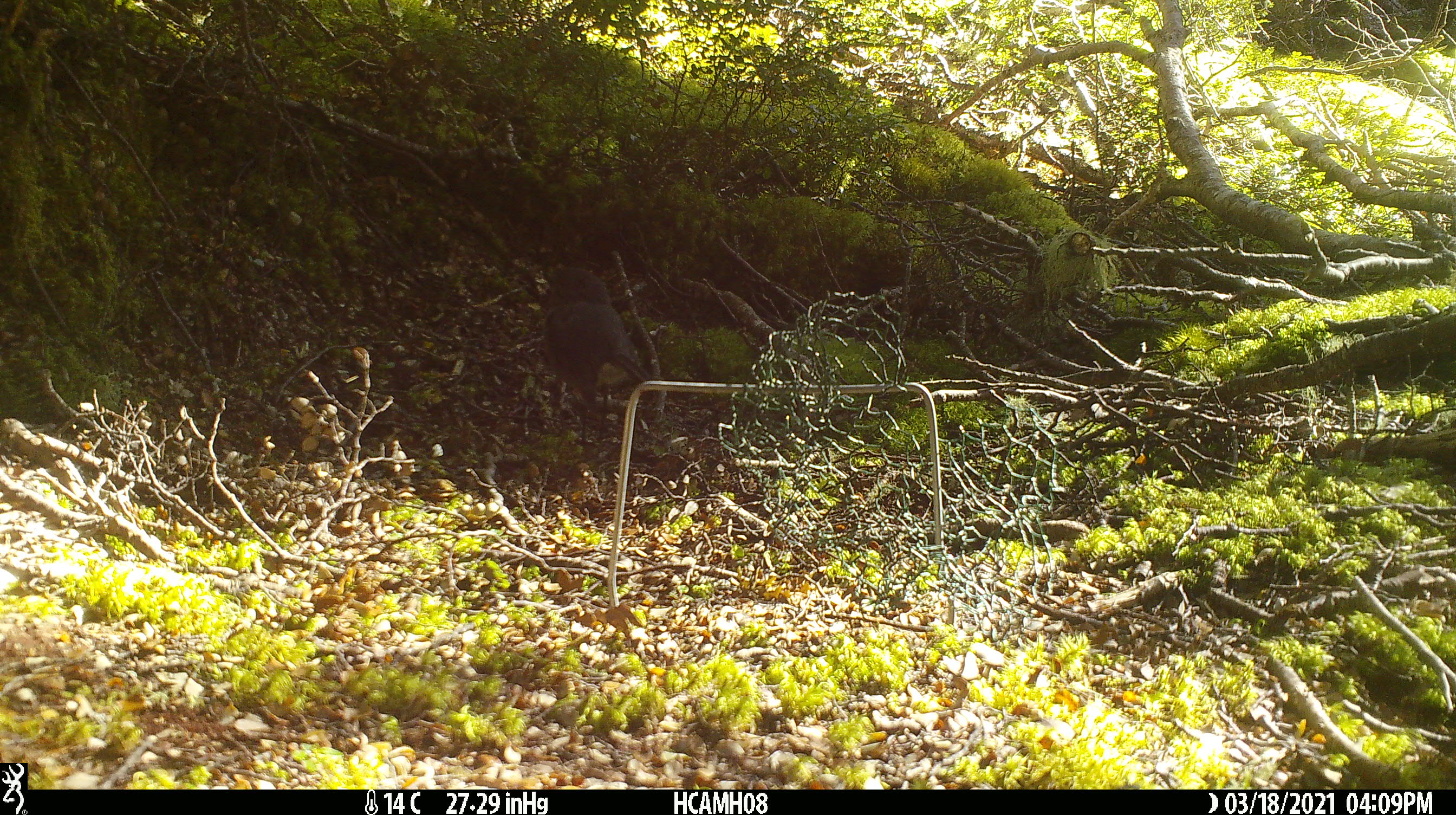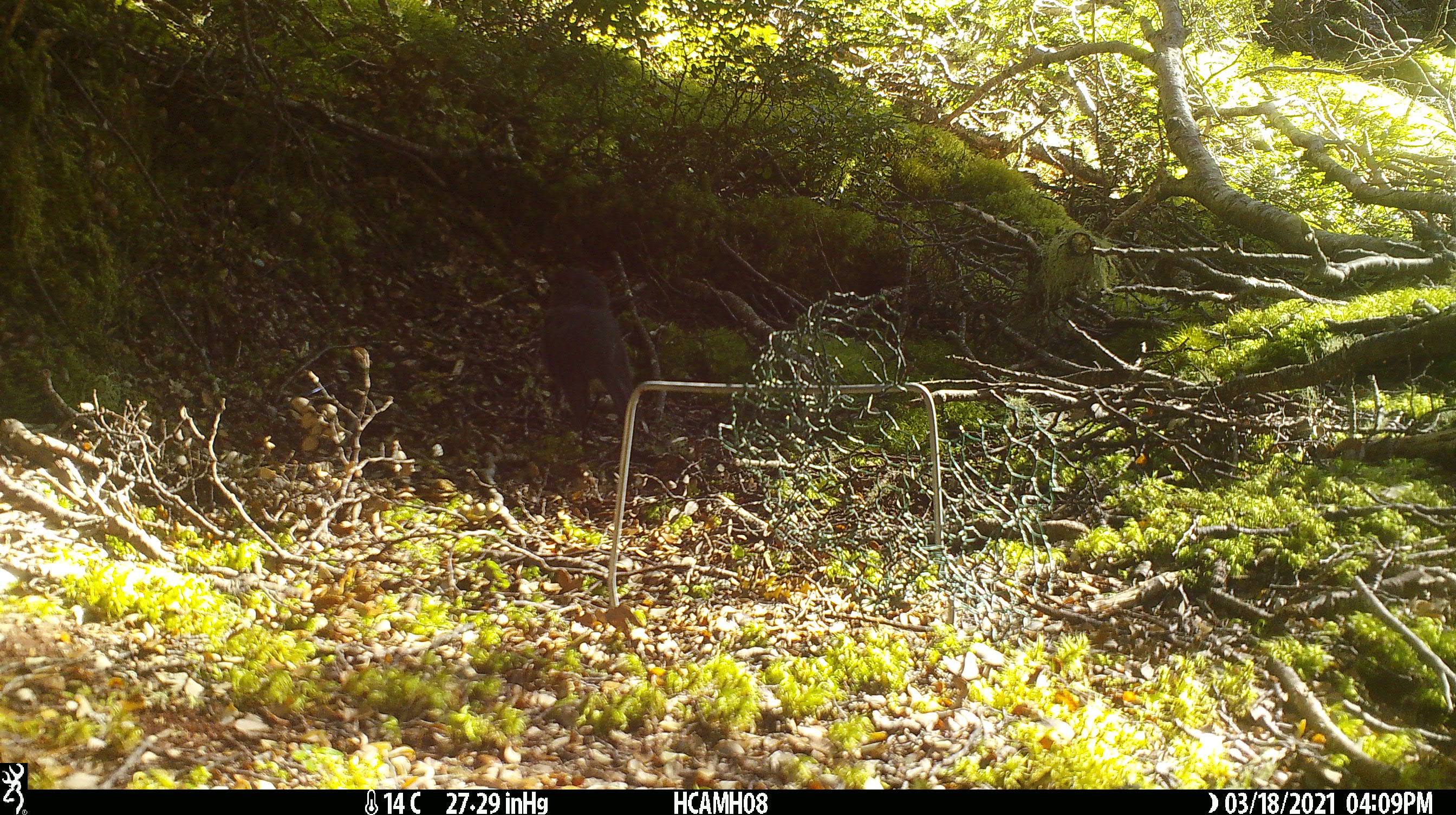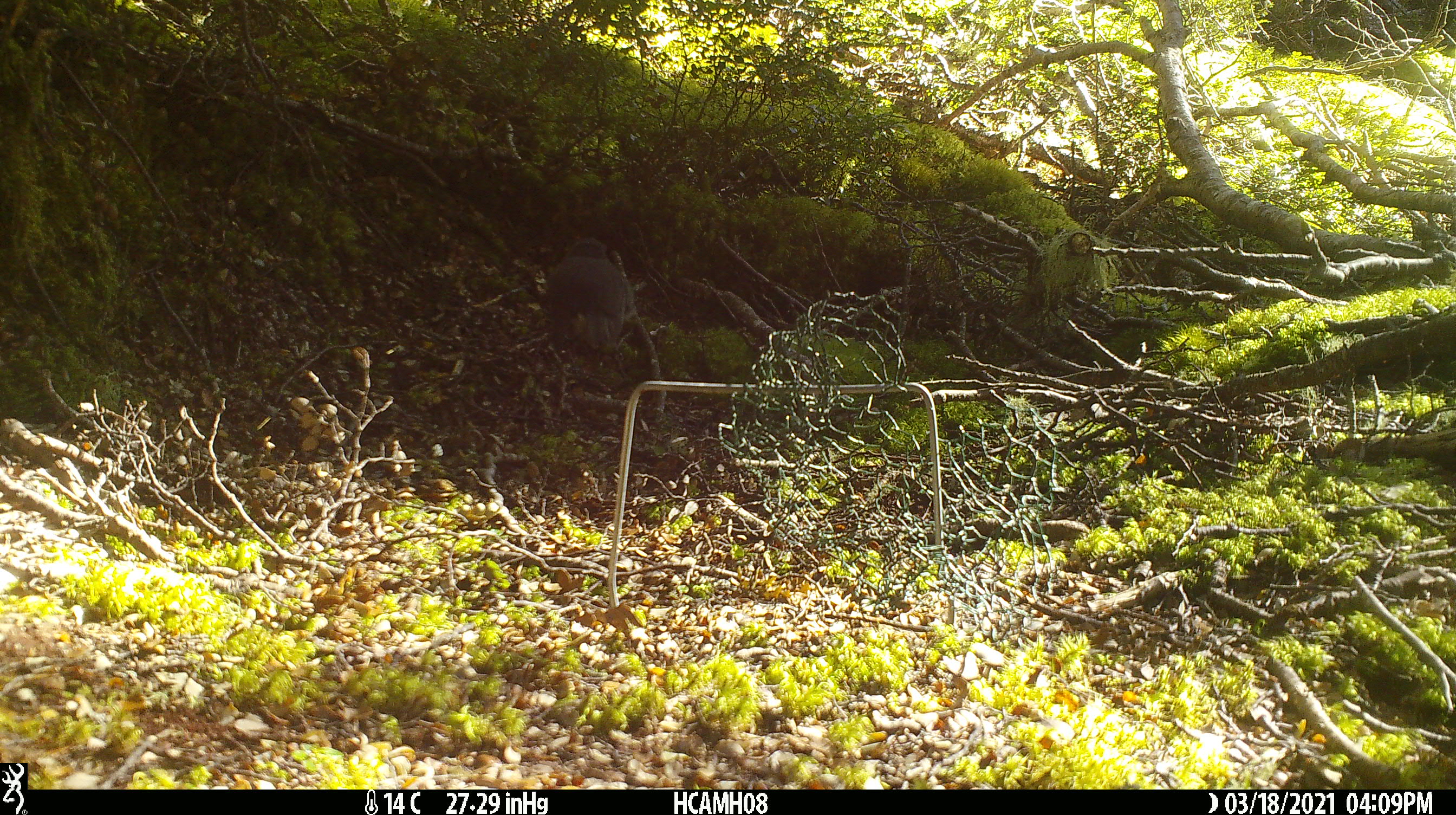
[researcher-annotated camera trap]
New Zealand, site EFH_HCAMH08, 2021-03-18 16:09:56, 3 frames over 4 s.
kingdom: Animalia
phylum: Chordata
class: Aves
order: Passeriformes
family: Petroicidae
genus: Petroica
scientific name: Petroica australis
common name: new zealand robin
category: robin